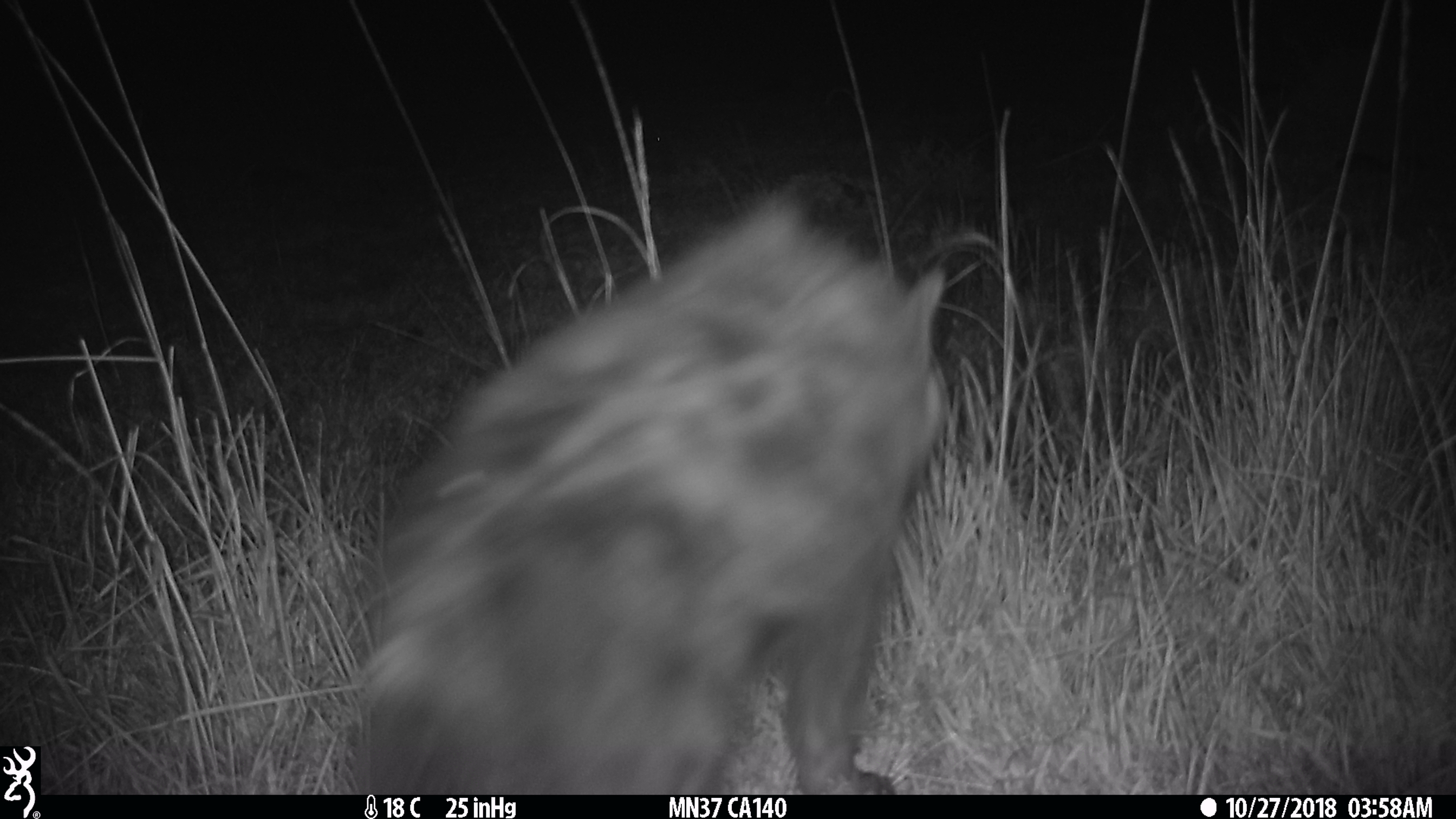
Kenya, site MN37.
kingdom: Animalia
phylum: Chordata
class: Mammalia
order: Carnivora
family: Hyaenidae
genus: Crocuta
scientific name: Crocuta crocuta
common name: spotted hyena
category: hyena spotted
Hyena spotted (spotted hyena) (Crocuta crocuta).